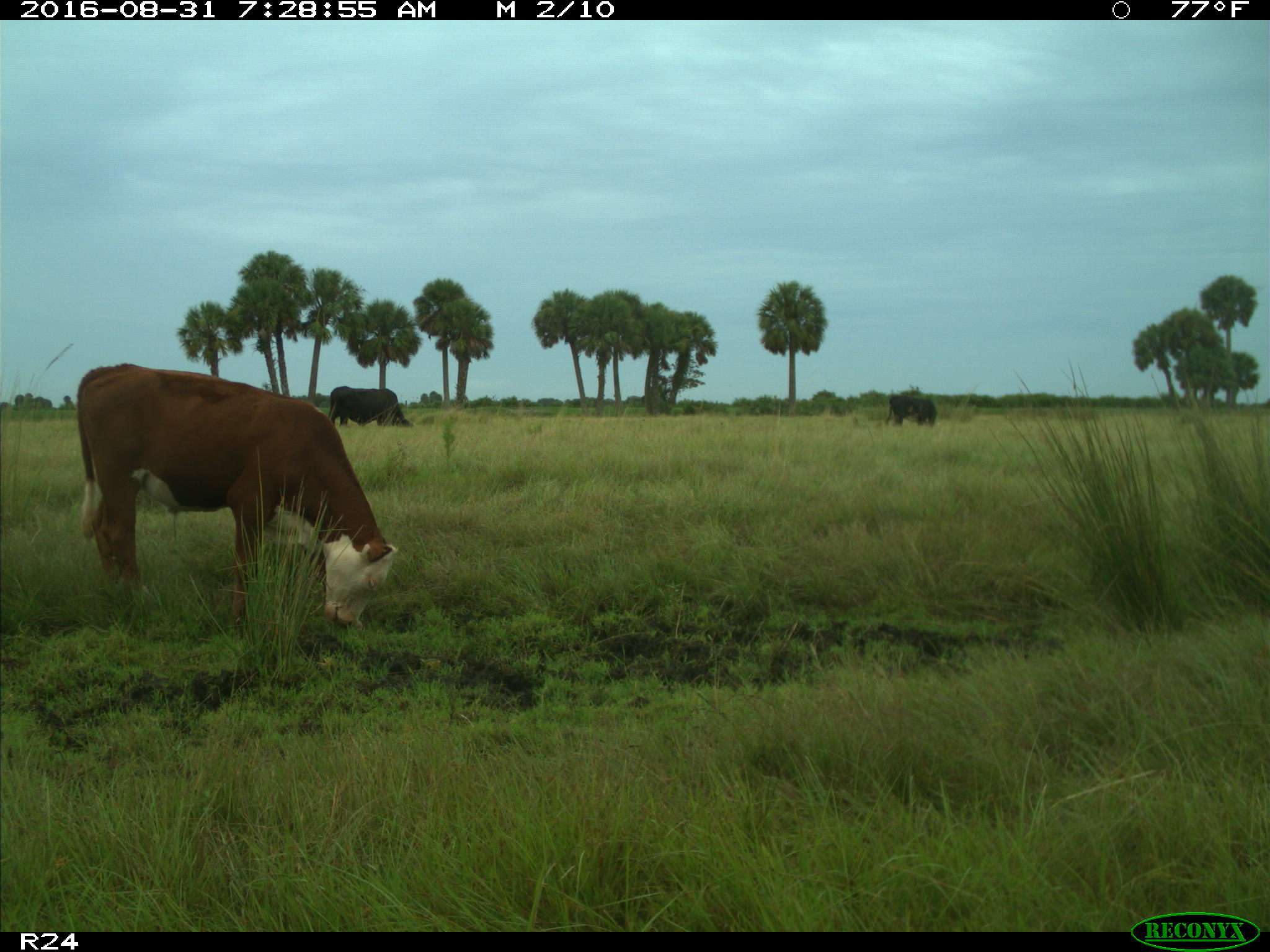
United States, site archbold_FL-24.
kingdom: Animalia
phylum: Chordata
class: Mammalia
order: Artiodactyla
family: Bovidae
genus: Bos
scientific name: Bos taurus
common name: domestic cow